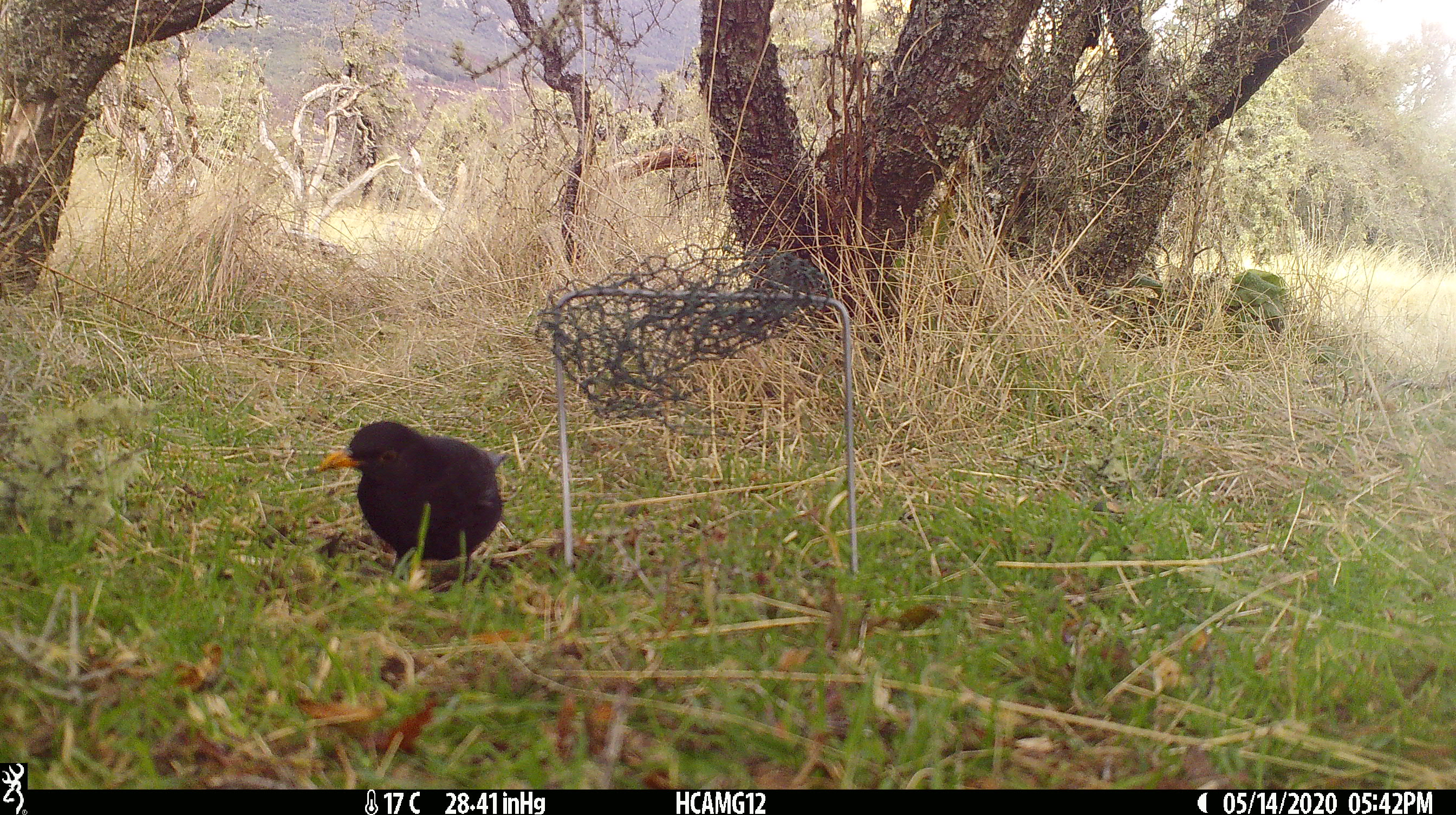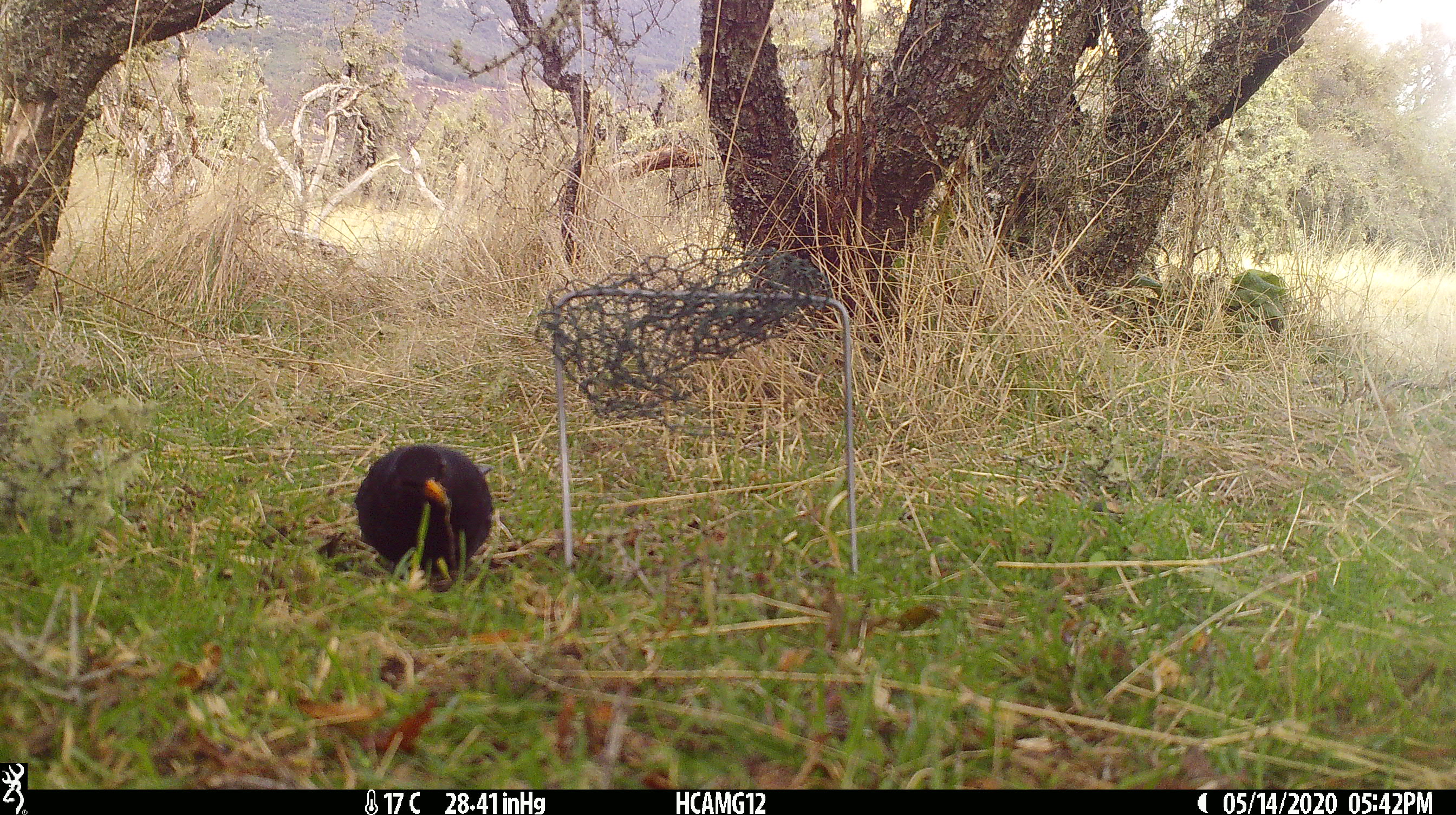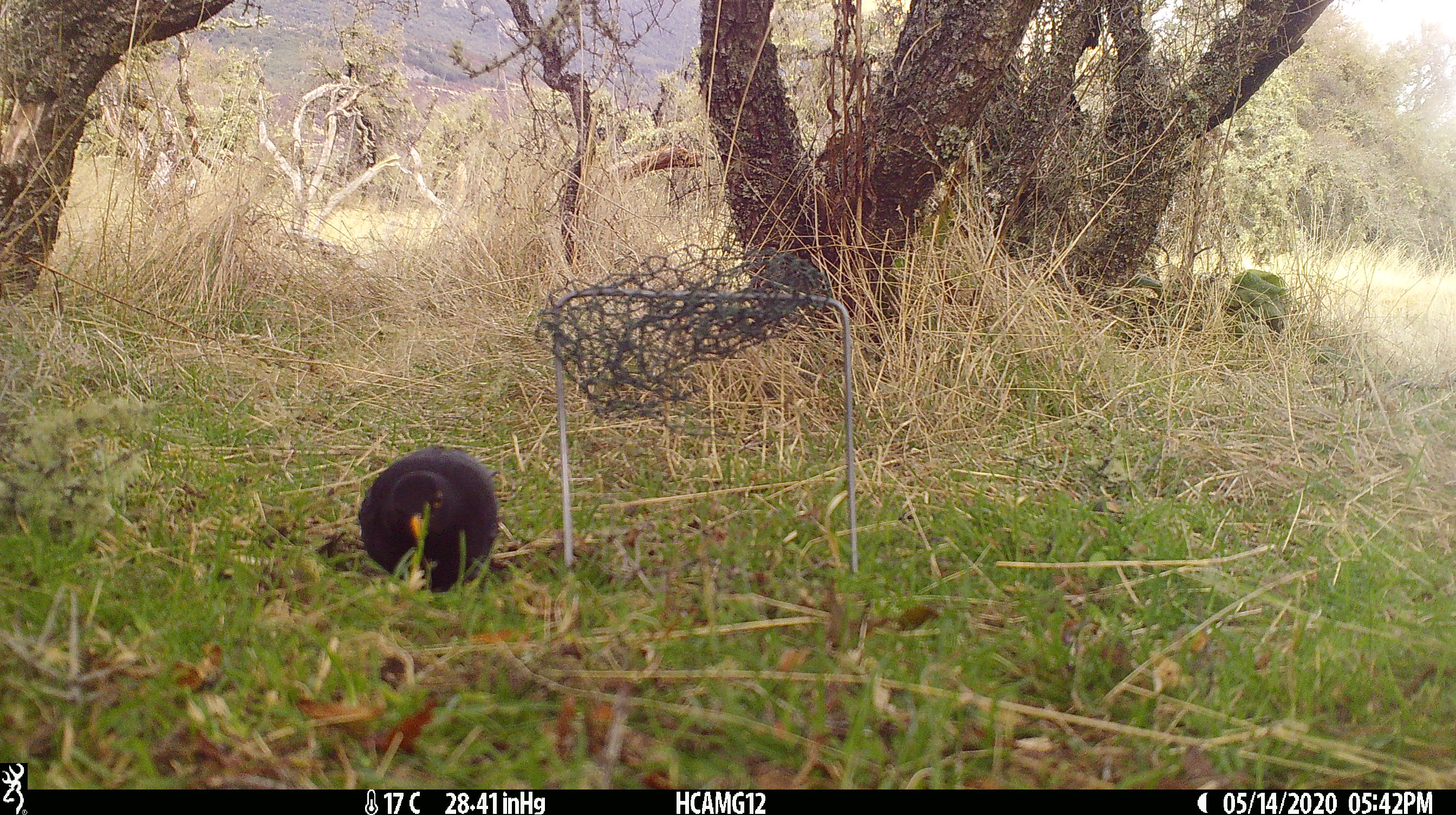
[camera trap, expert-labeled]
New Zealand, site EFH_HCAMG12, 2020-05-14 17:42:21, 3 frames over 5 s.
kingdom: Animalia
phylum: Chordata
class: Aves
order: Passeriformes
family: Turdidae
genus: Turdus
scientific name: Turdus merula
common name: eurasian blackbird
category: blackbird